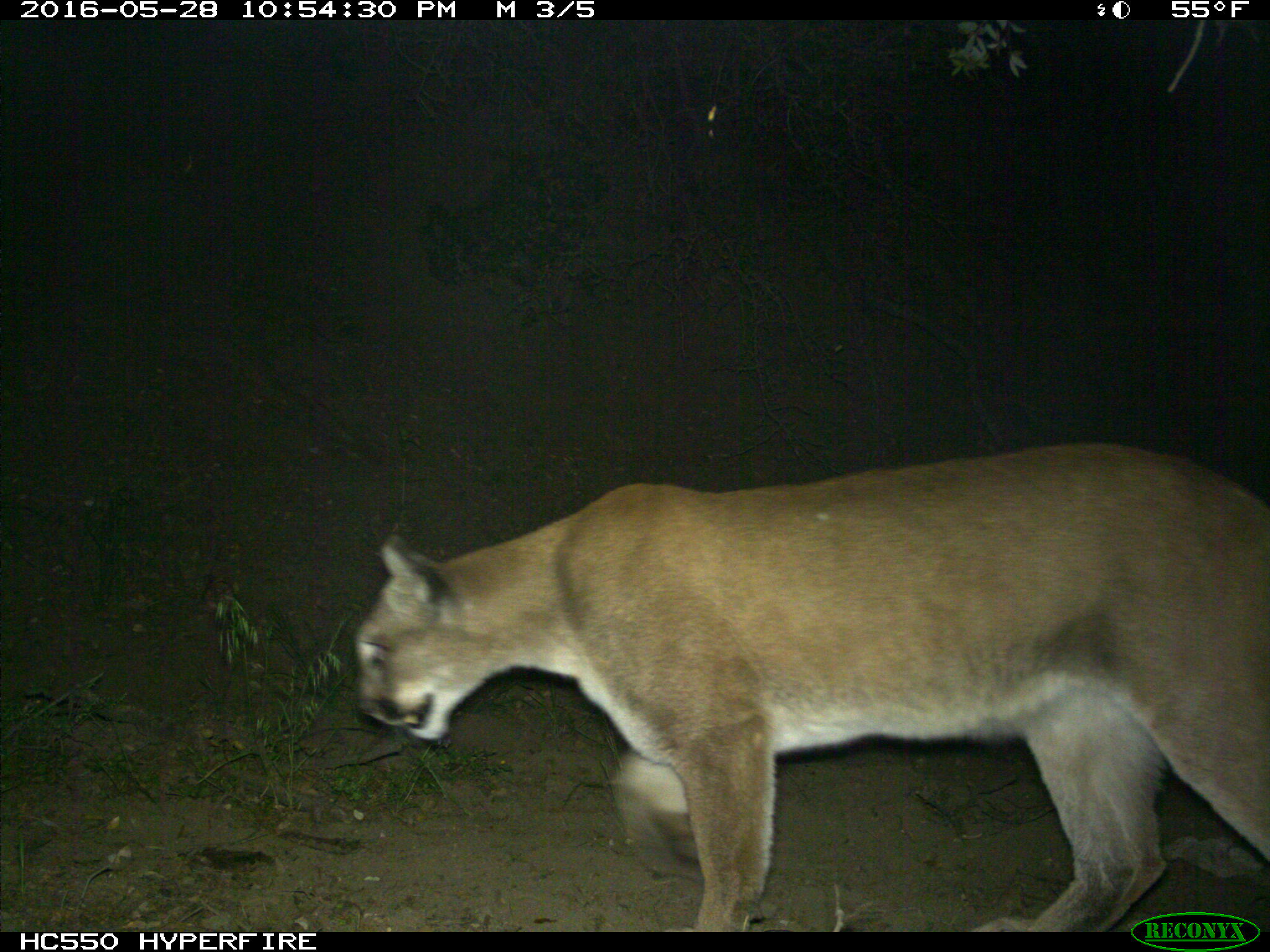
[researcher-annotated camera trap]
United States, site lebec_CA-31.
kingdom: Animalia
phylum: Chordata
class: Mammalia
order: Carnivora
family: Felidae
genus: Puma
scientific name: Puma concolor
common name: mountain lion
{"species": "Puma concolor (mountain lion)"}